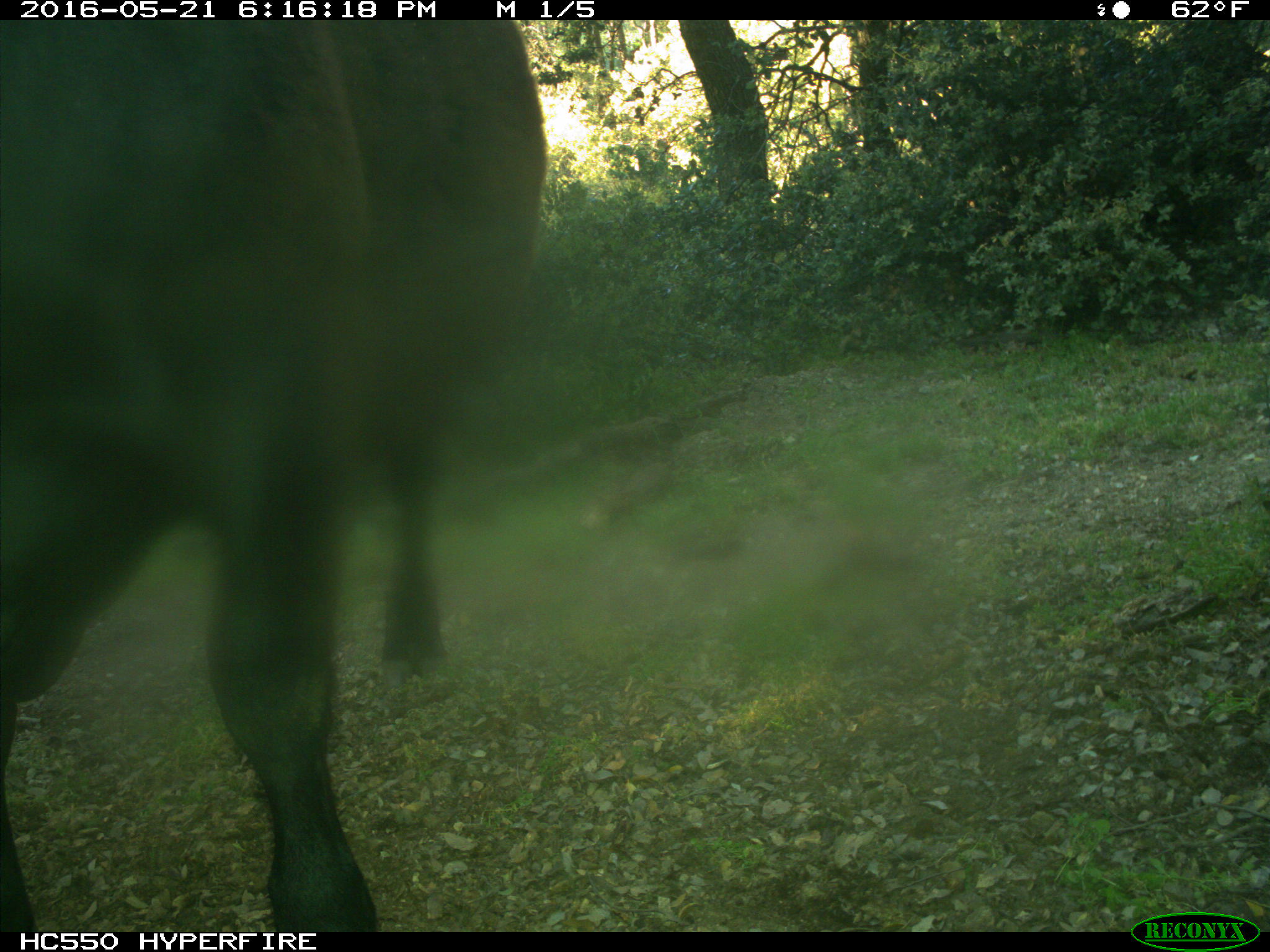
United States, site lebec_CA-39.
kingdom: Animalia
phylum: Chordata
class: Mammalia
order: Artiodactyla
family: Bovidae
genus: Bos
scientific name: Bos taurus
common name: domestic cow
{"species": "Bos taurus (domestic cow)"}